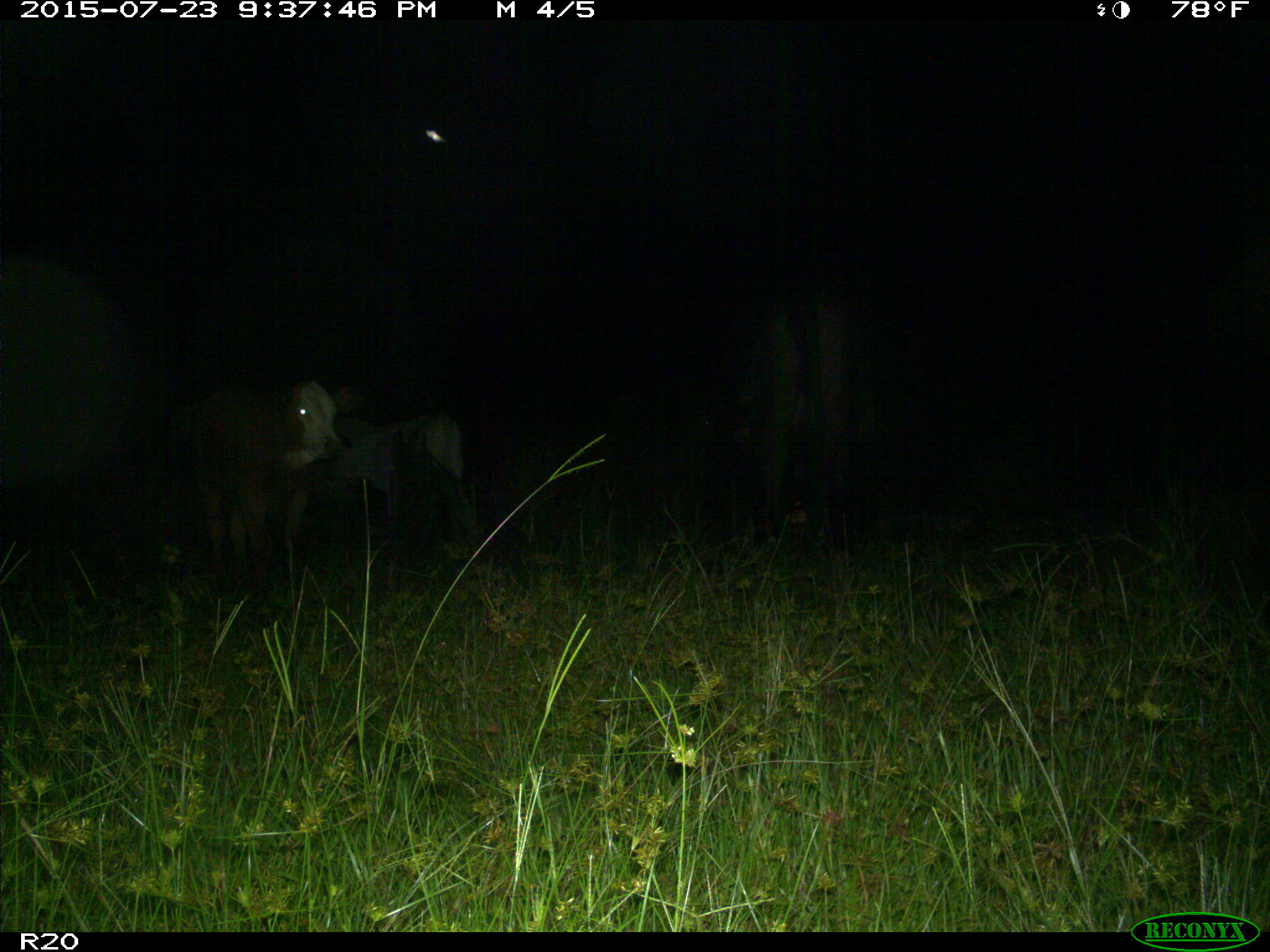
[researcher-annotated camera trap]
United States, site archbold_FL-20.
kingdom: Animalia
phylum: Chordata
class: Mammalia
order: Artiodactyla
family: Bovidae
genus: Bos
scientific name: Bos taurus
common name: domestic cow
Bos taurus (domestic cow).